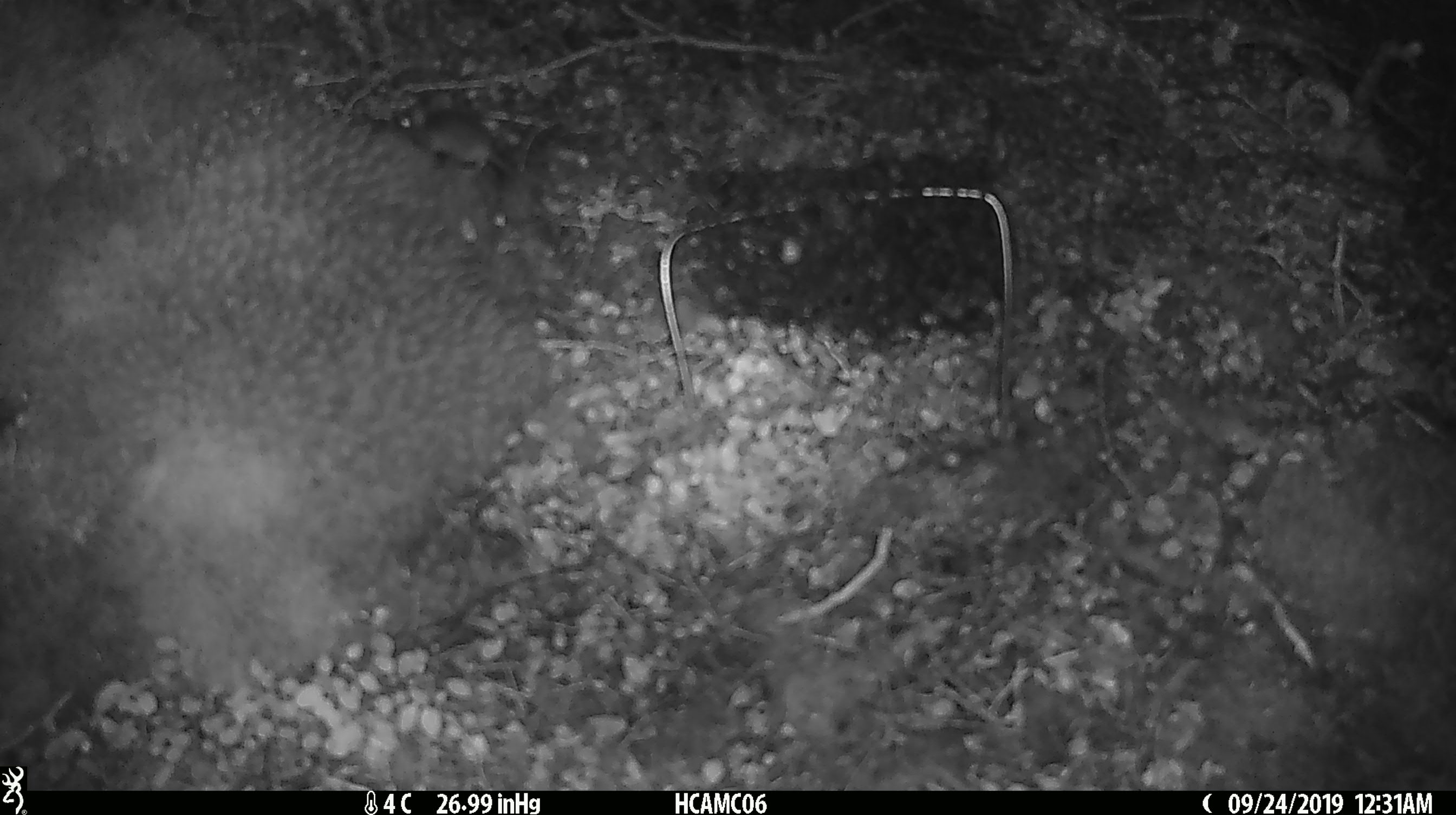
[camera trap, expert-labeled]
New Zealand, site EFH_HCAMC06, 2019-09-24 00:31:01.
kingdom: Animalia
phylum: Chordata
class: Mammalia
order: Rodentia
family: Muridae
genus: Mus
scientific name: Mus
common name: mouse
Mouse (Mus).